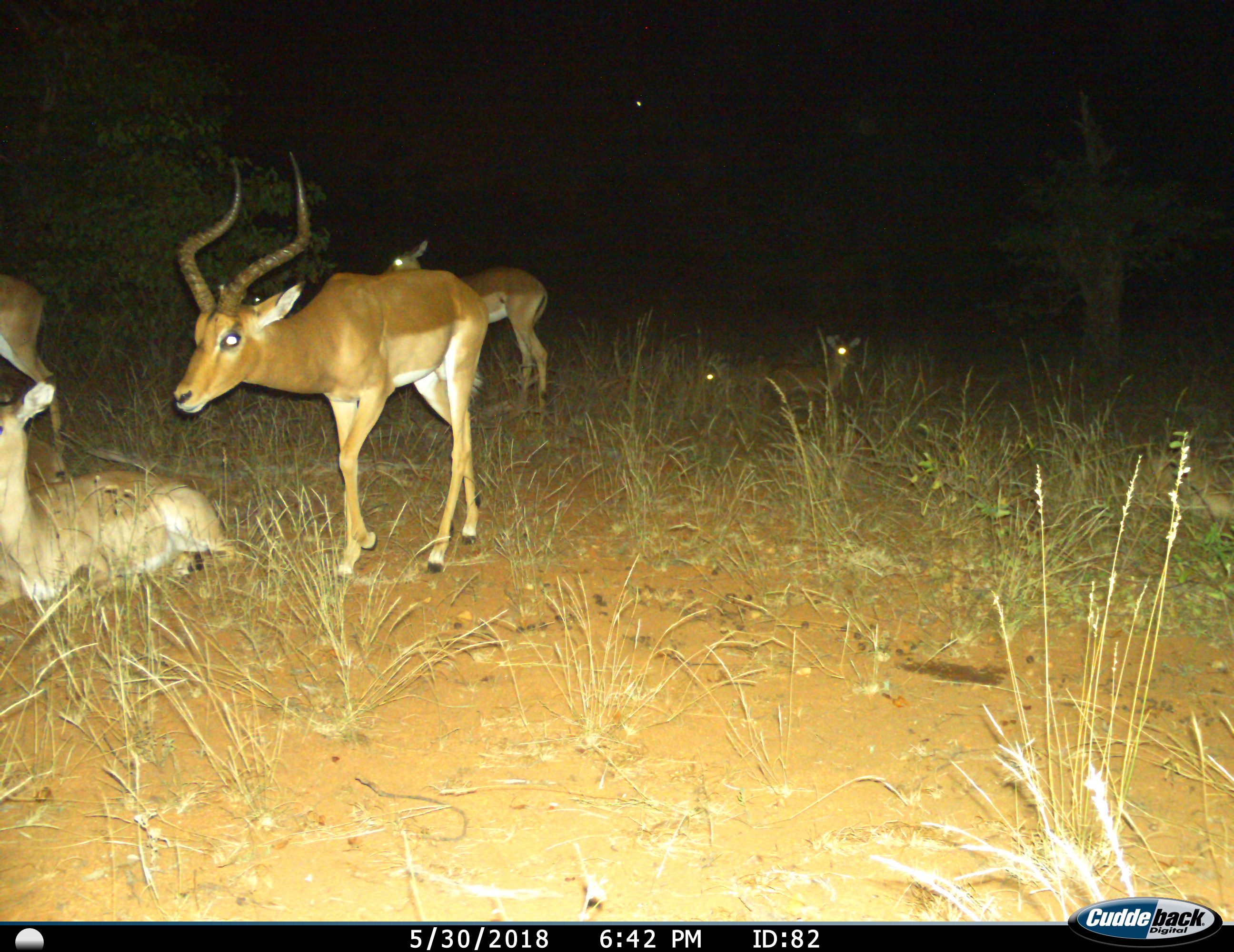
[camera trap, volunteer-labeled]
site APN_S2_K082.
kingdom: Animalia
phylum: Chordata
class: Mammalia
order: Artiodactyla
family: Bovidae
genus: Aepyceros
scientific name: Aepyceros melampus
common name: impala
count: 6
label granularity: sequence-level